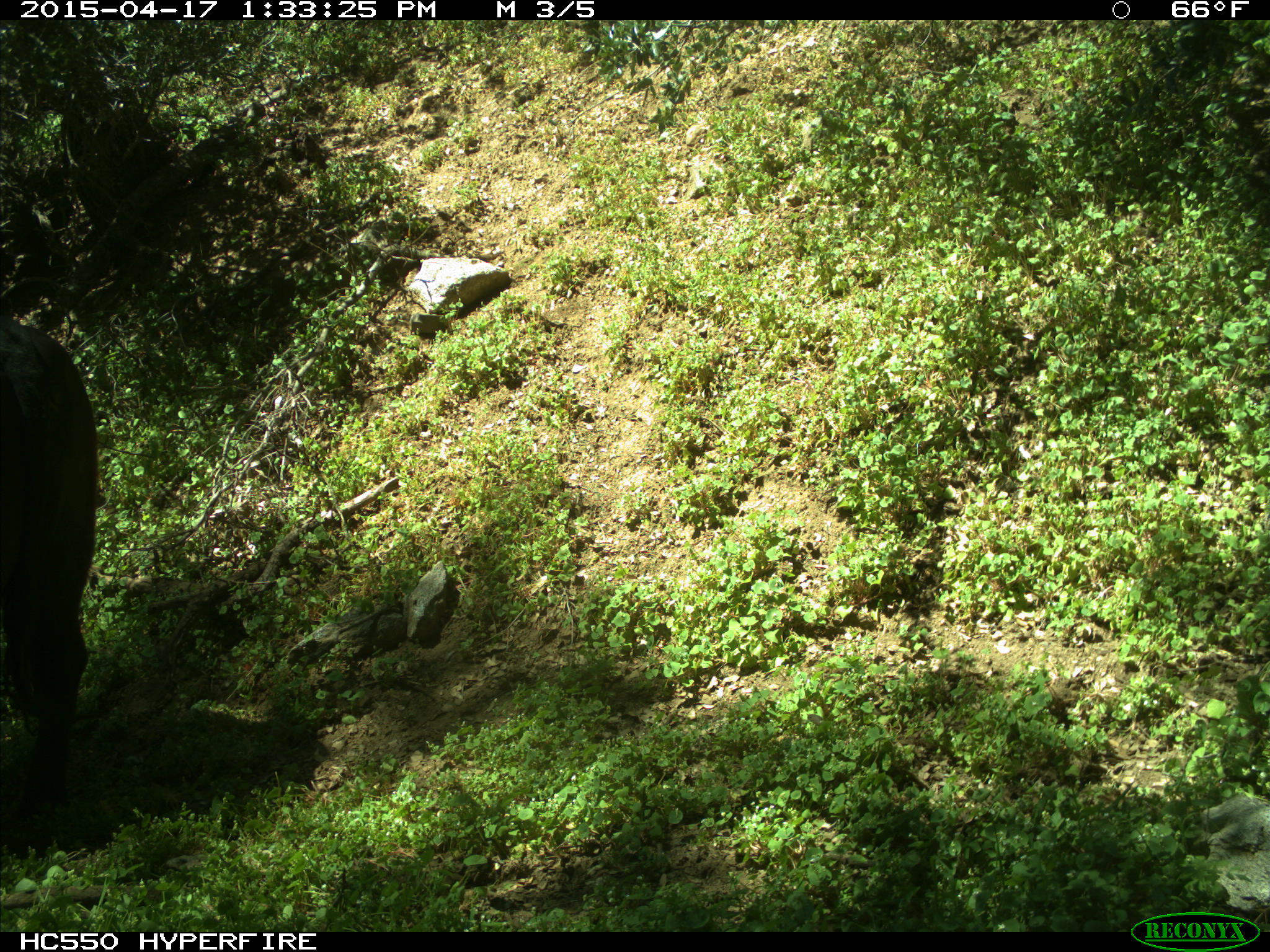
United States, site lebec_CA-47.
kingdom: Animalia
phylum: Chordata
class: Mammalia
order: Artiodactyla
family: Bovidae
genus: Bos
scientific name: Bos taurus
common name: domestic cow